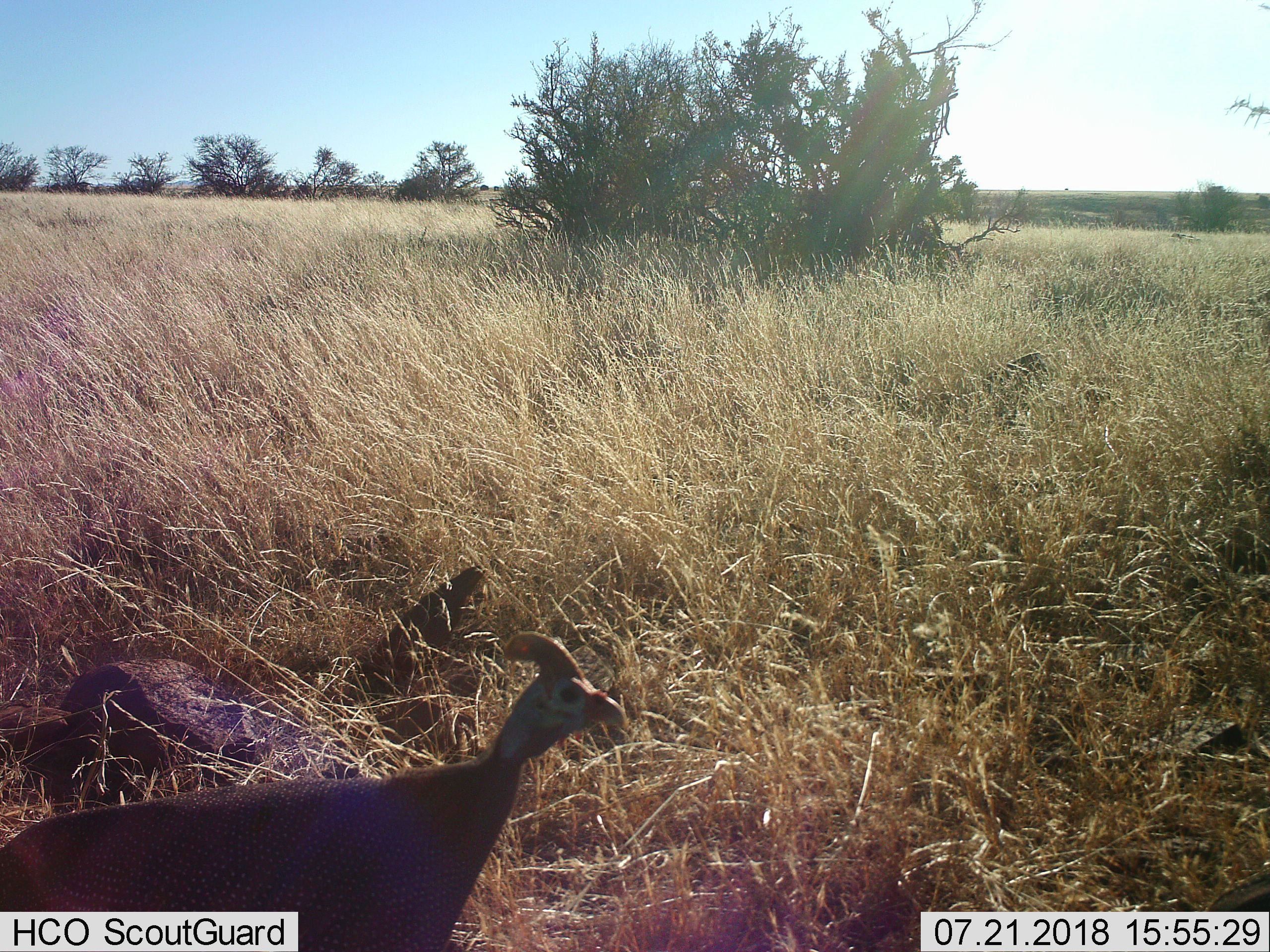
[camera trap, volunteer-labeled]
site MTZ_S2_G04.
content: unidentified animal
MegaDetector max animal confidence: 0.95